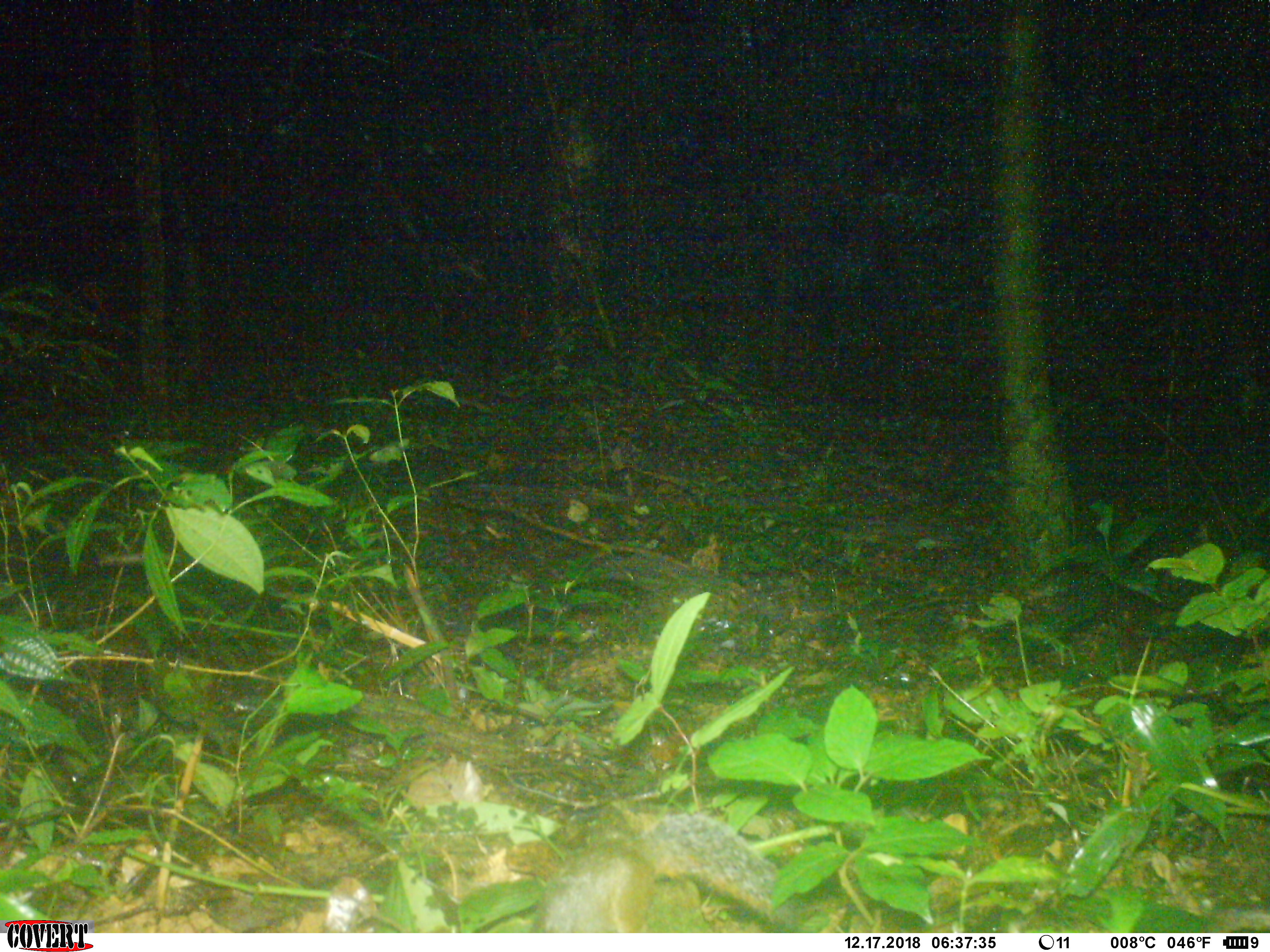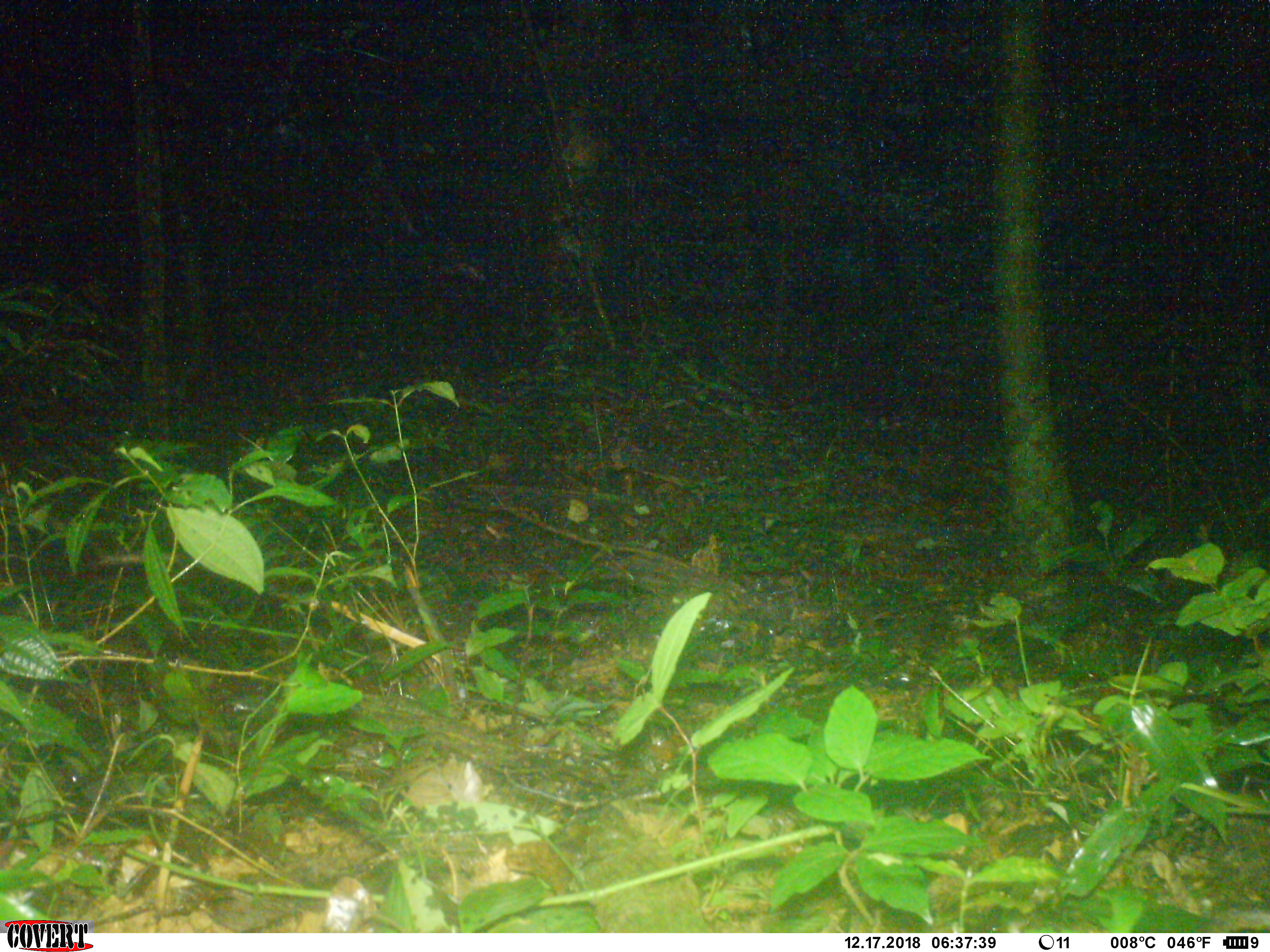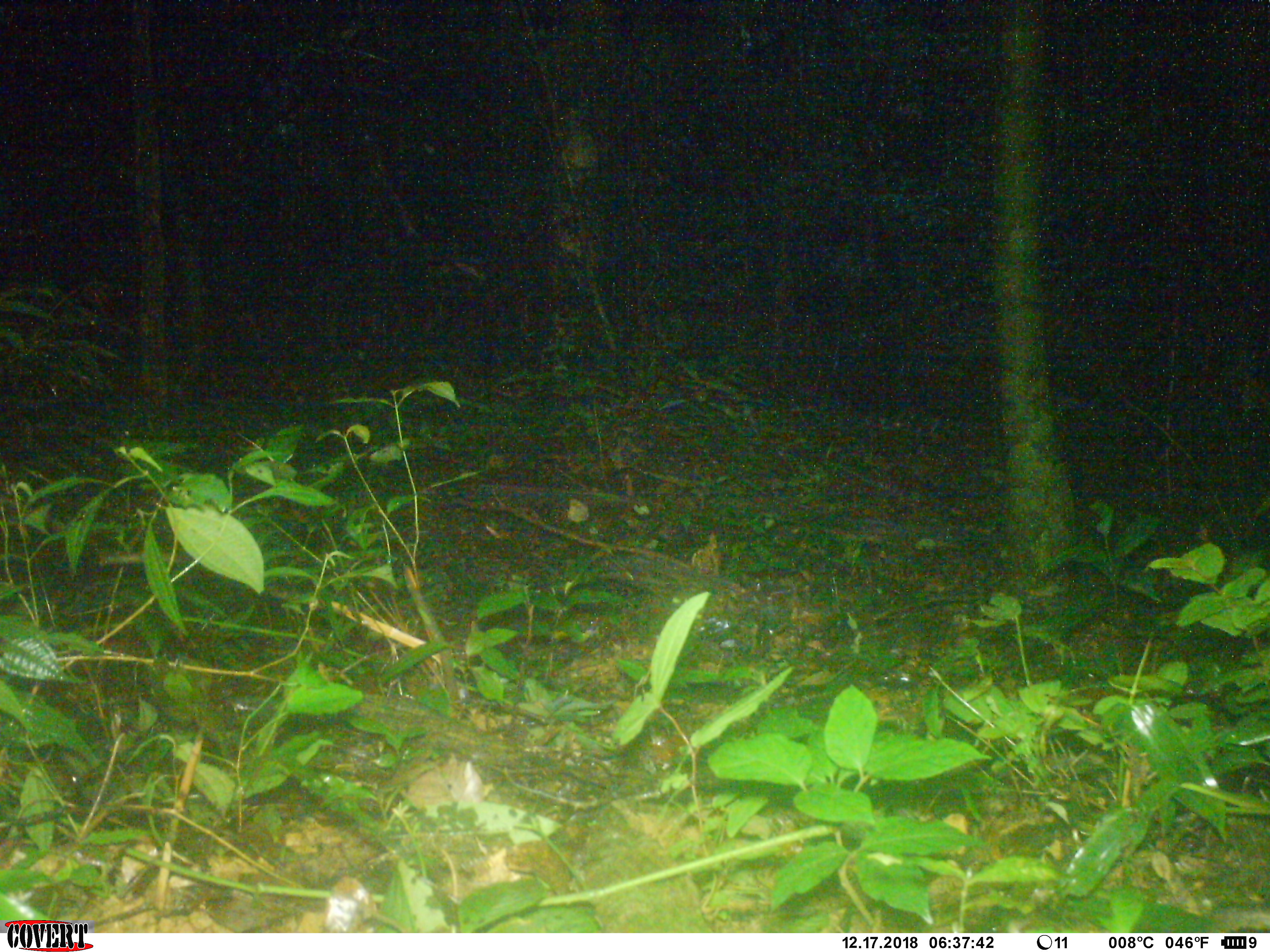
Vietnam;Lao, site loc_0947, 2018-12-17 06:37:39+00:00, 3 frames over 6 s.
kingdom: Animalia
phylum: Chordata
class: Mammalia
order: Rodentia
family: Sciuridae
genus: Dremomys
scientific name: Dremomys rufigenis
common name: red-cheeked squirrel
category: red cheeked squirrel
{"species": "red cheeked squirrel (red-cheeked squirrel) (Dremomys rufigenis)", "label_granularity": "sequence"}